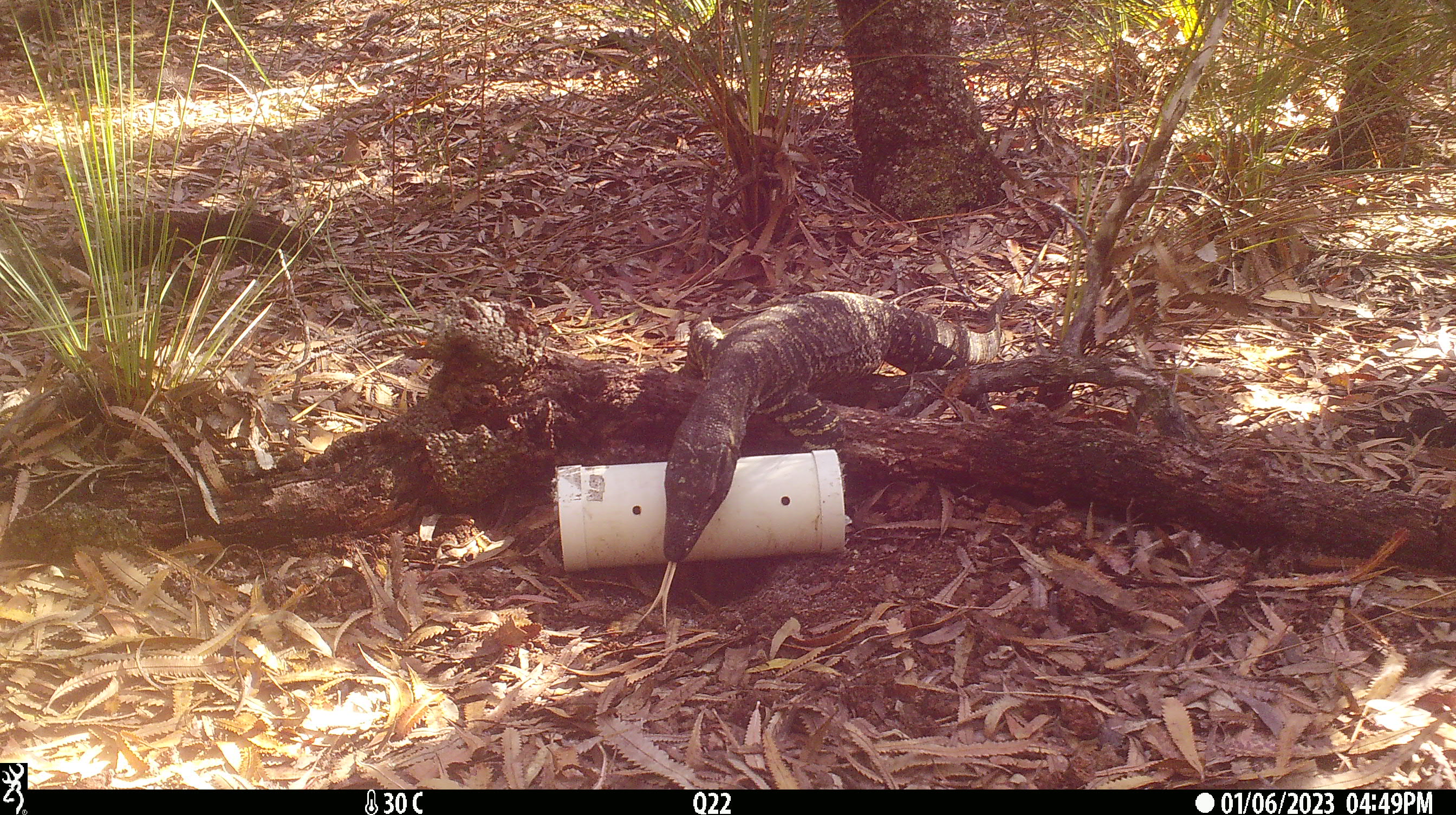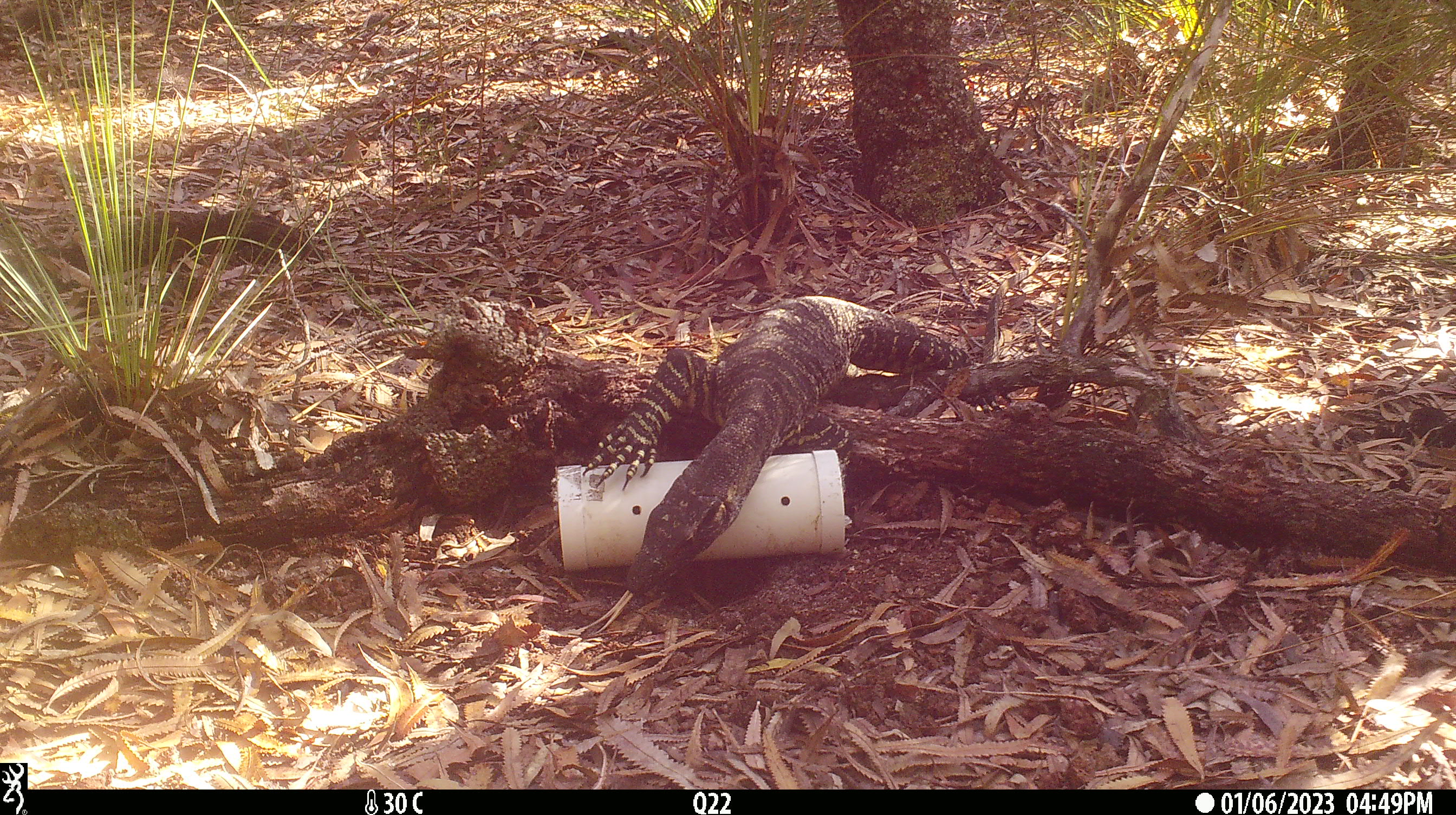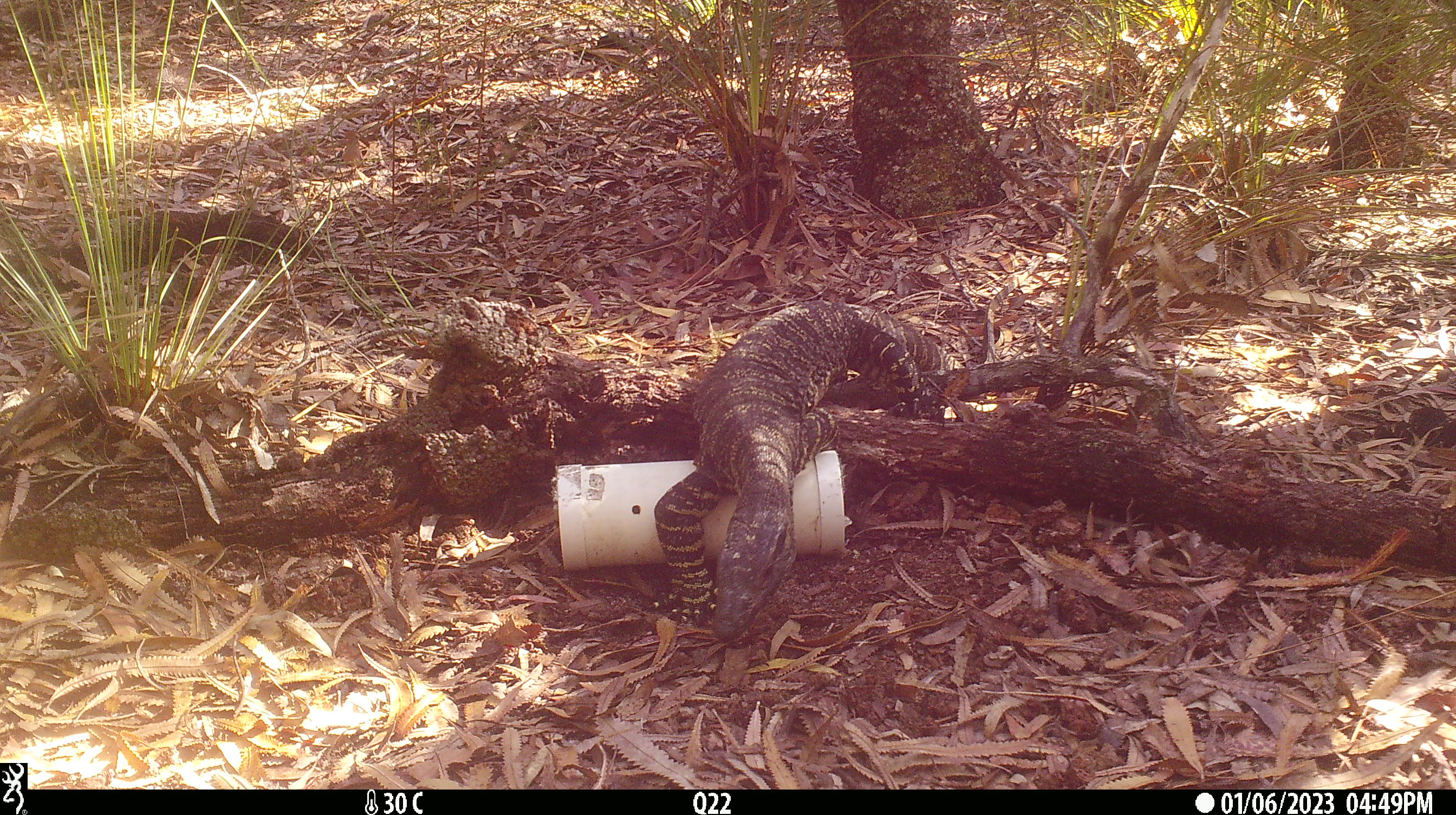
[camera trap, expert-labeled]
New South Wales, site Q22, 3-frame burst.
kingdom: Animalia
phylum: Chordata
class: Reptilia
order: Squamata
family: Varanidae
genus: Varanus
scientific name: Varanus varius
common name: lace monitor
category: goanna